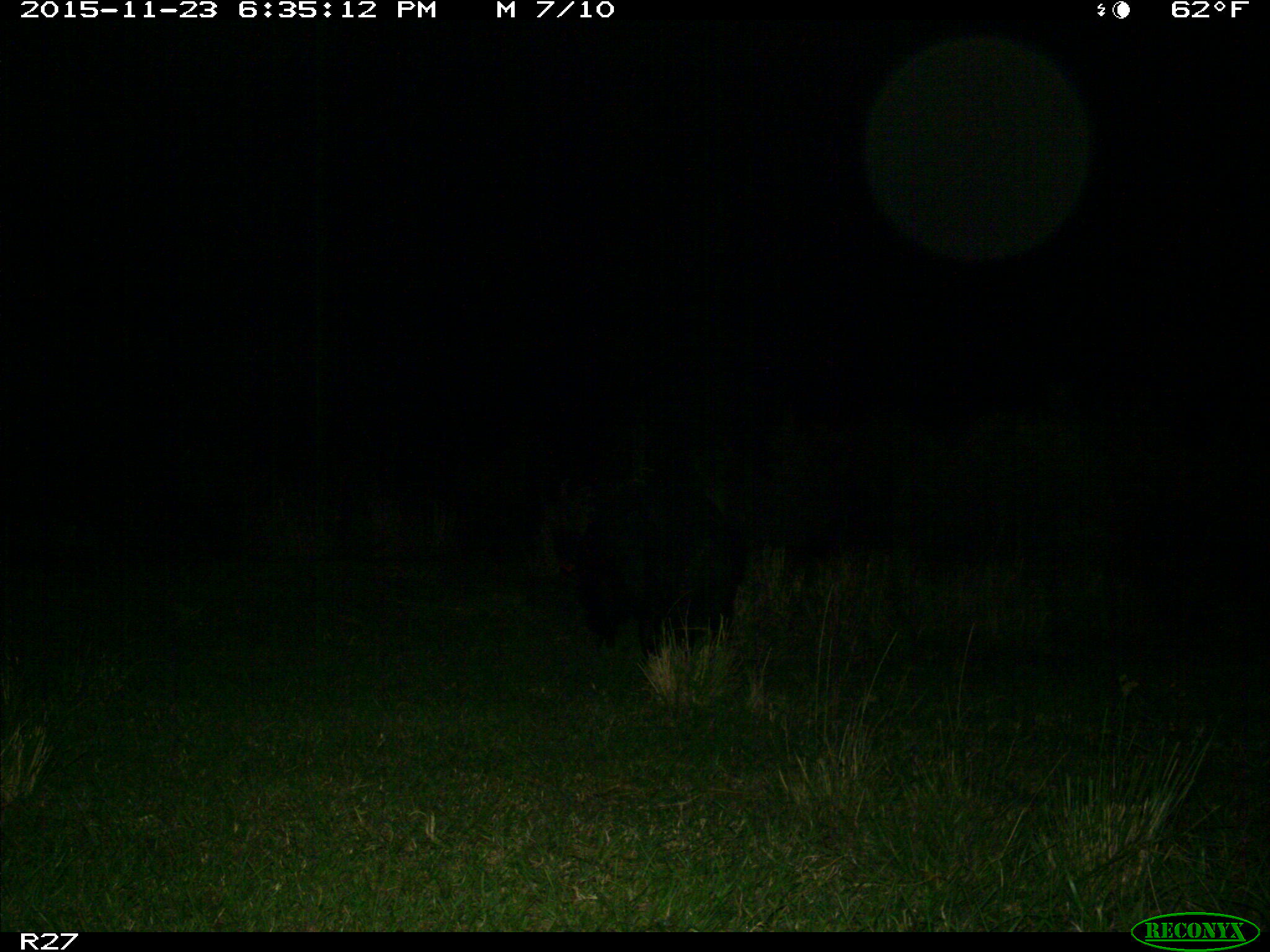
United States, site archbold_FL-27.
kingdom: Animalia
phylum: Chordata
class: Mammalia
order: Artiodactyla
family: Suidae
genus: Sus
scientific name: Sus scrofa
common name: wild boar